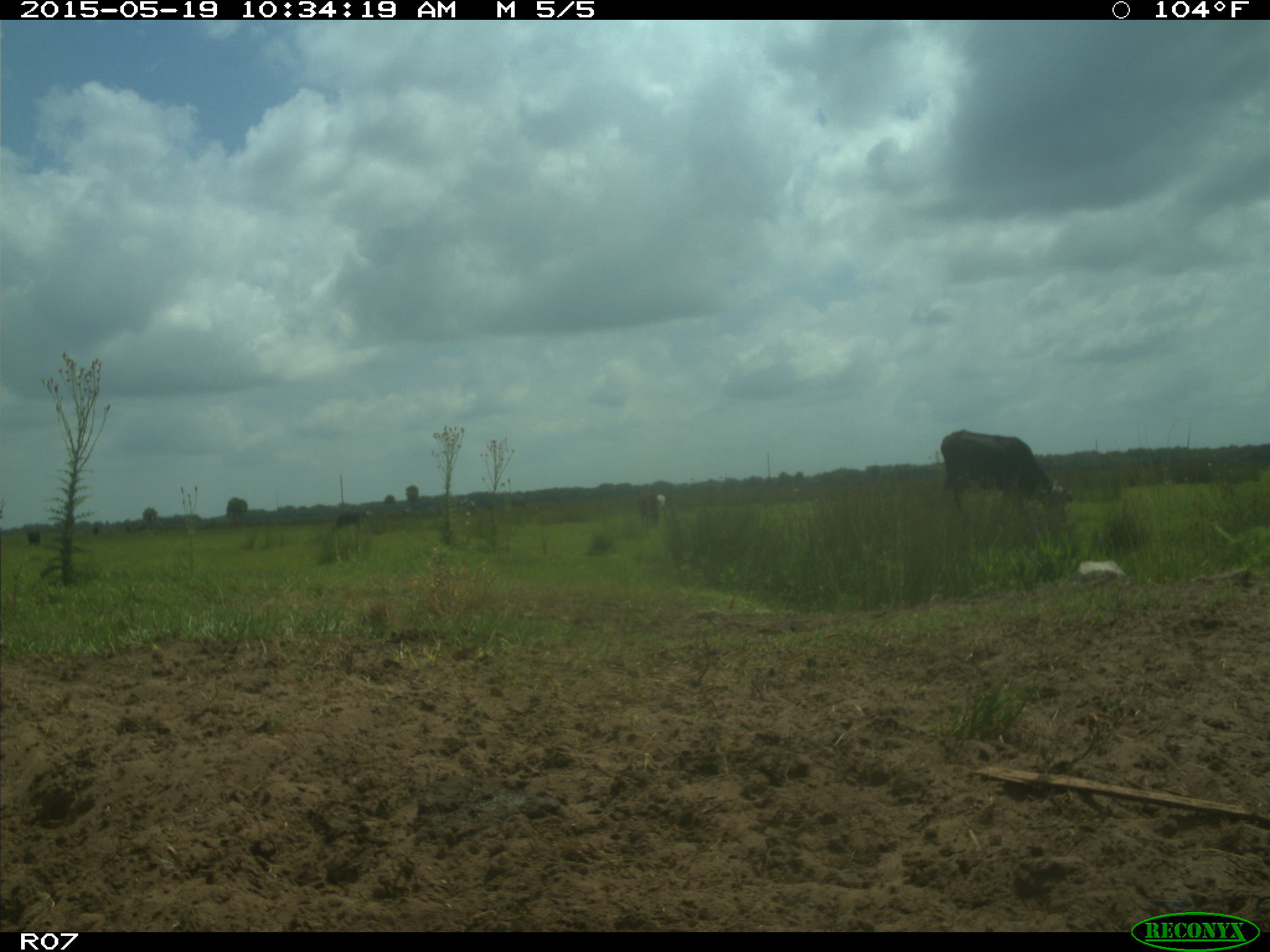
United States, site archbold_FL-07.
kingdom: Animalia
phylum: Chordata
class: Mammalia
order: Artiodactyla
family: Bovidae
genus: Bos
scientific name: Bos taurus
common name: domestic cow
Bos taurus (domestic cow).